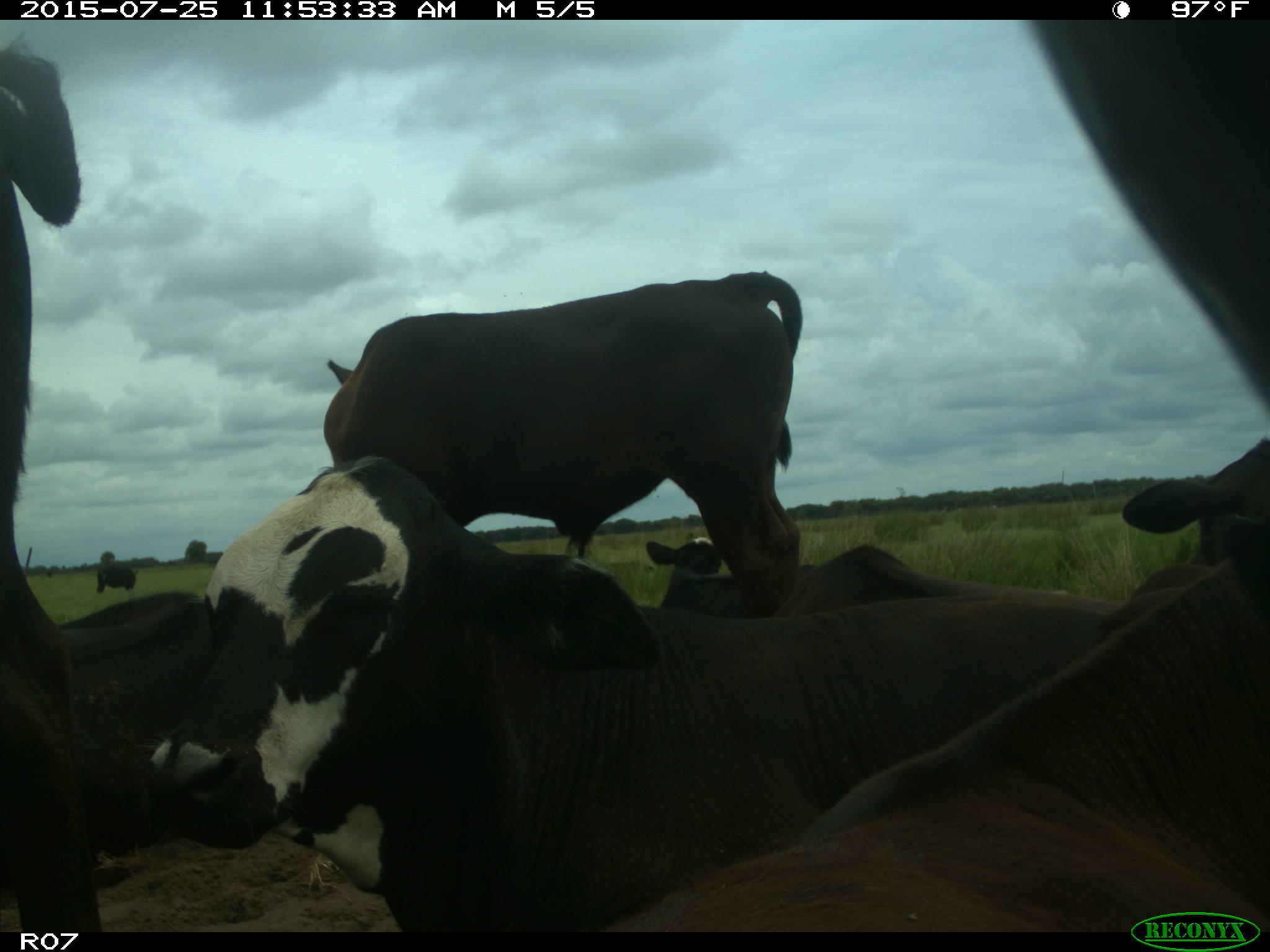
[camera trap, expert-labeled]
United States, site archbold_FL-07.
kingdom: Animalia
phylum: Chordata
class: Mammalia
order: Artiodactyla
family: Bovidae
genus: Bos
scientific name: Bos taurus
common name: domestic cow